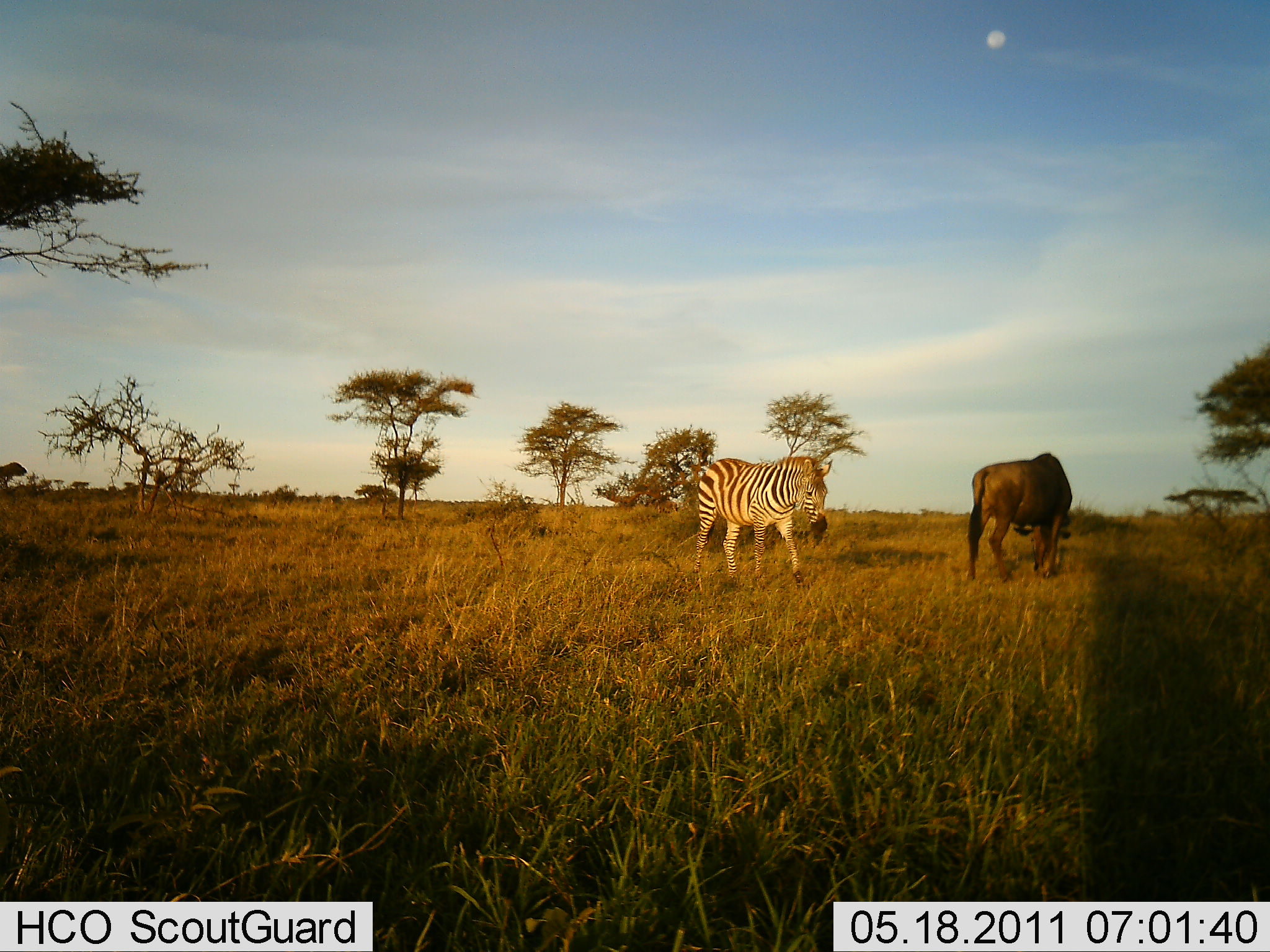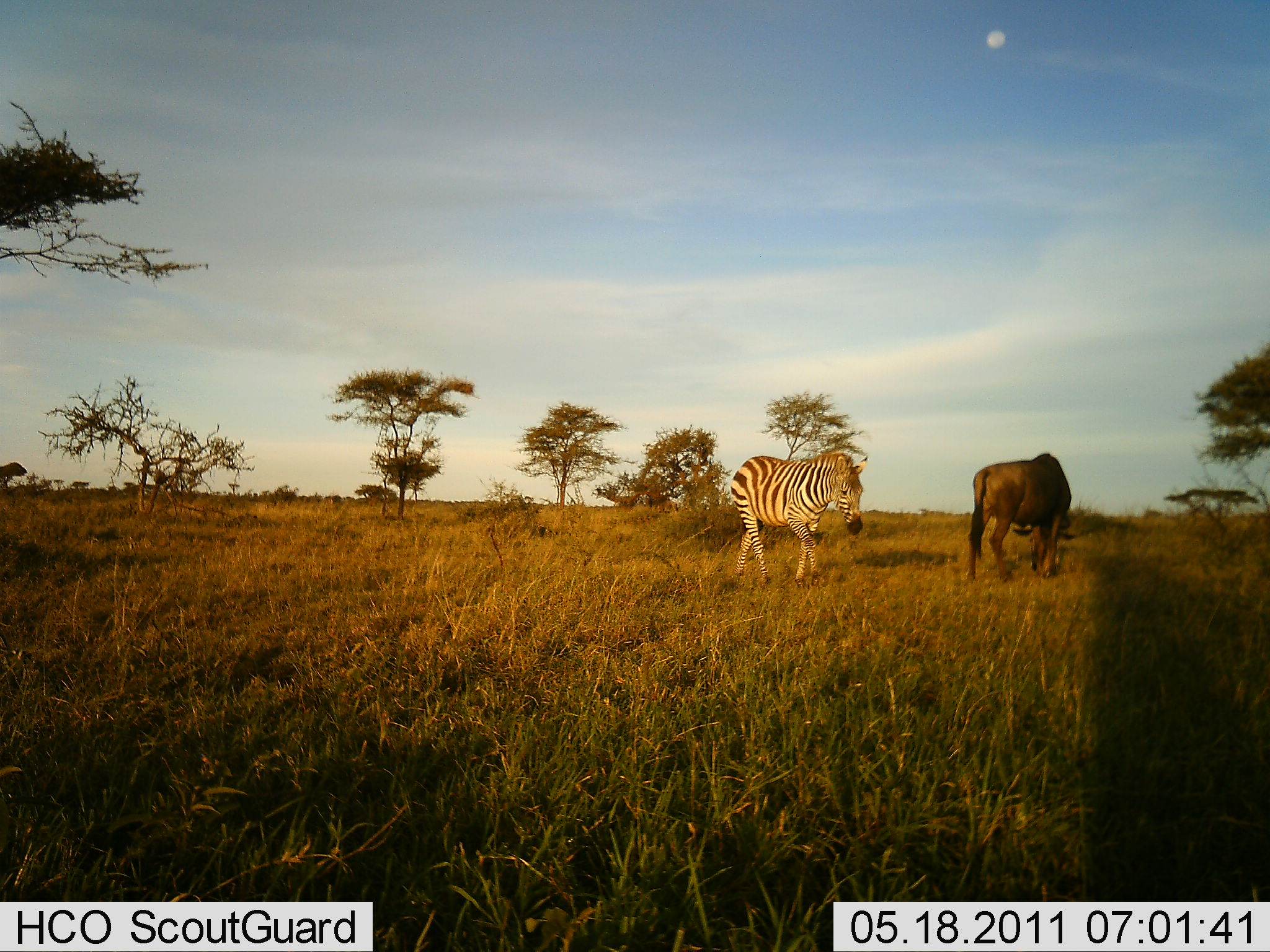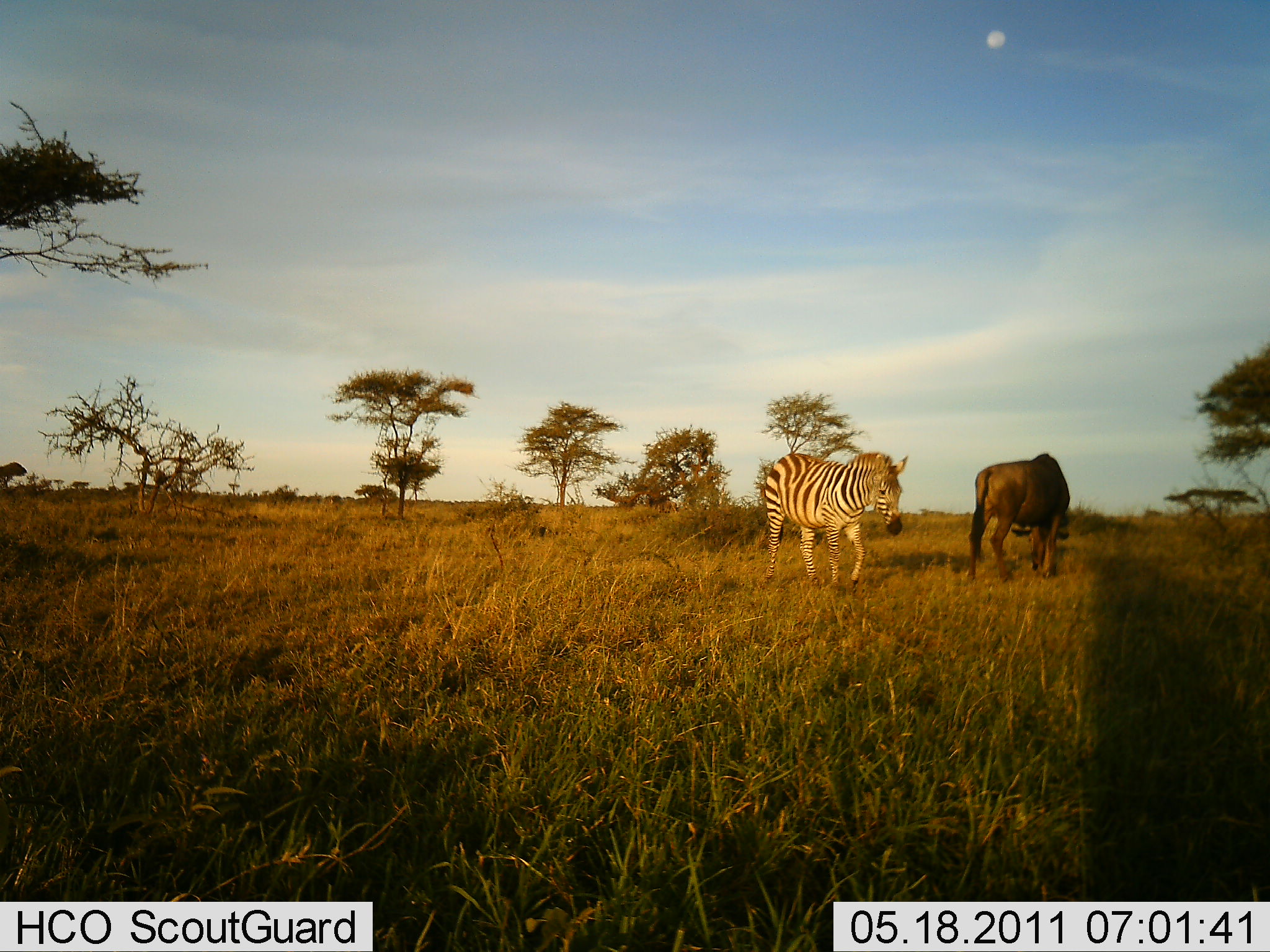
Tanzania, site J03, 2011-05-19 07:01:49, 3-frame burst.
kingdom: Animalia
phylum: Chordata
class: Mammalia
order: Artiodactyla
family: Bovidae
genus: Connochaetes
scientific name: Connochaetes taurinus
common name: blue wildebeest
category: wildebeest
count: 1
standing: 33%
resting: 0%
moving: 0%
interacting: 0%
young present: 0%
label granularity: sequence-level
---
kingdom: Animalia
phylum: Chordata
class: Mammalia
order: Perissodactyla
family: Equidae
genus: Equus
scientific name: Equus quagga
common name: plains zebra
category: zebra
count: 1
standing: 19%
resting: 0%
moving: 88%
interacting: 12%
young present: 0%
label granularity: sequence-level